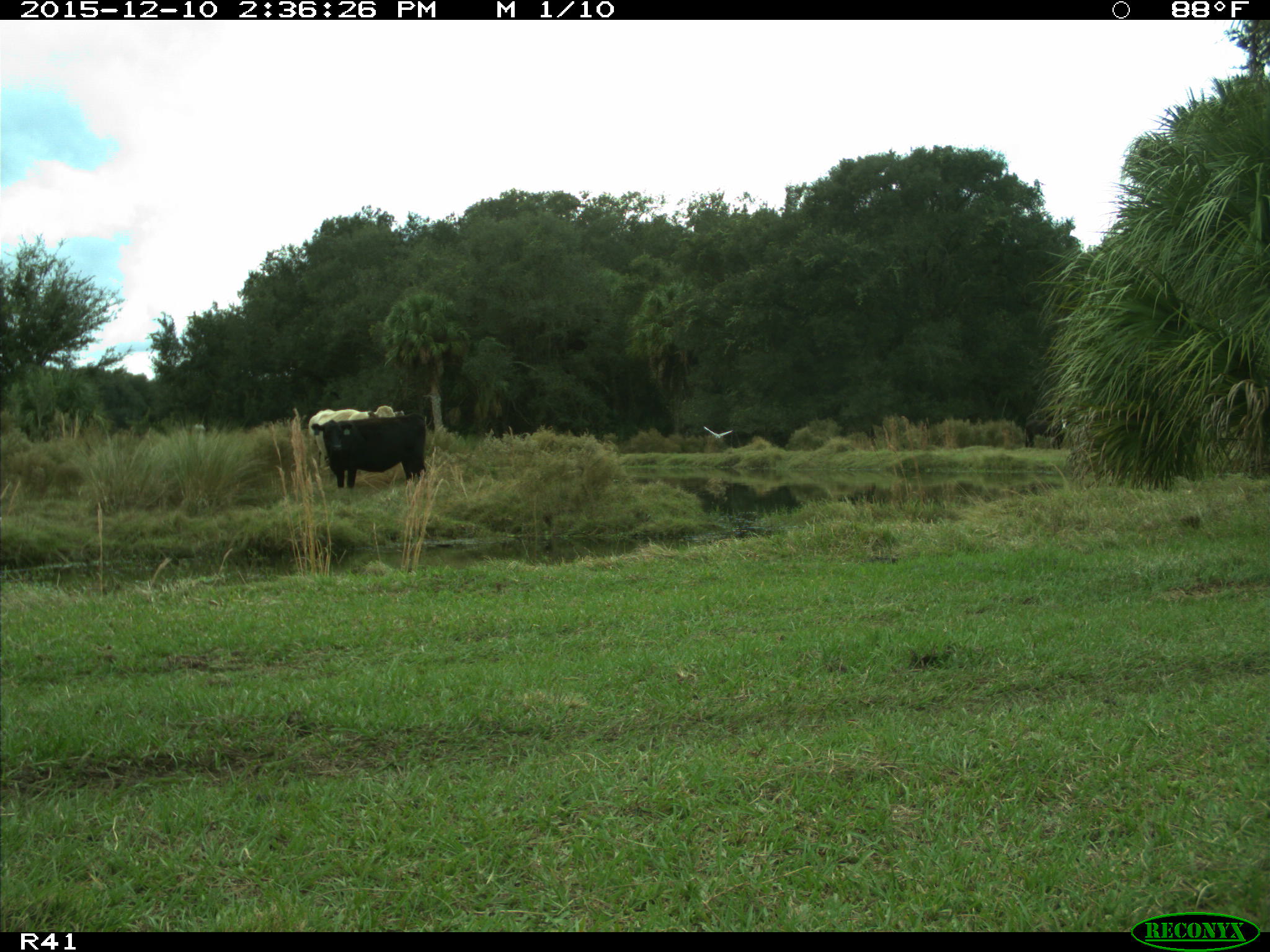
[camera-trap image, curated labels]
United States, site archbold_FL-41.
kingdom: Animalia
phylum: Chordata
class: Mammalia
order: Artiodactyla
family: Bovidae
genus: Bos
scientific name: Bos taurus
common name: domestic cow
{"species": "Bos taurus (domestic cow)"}